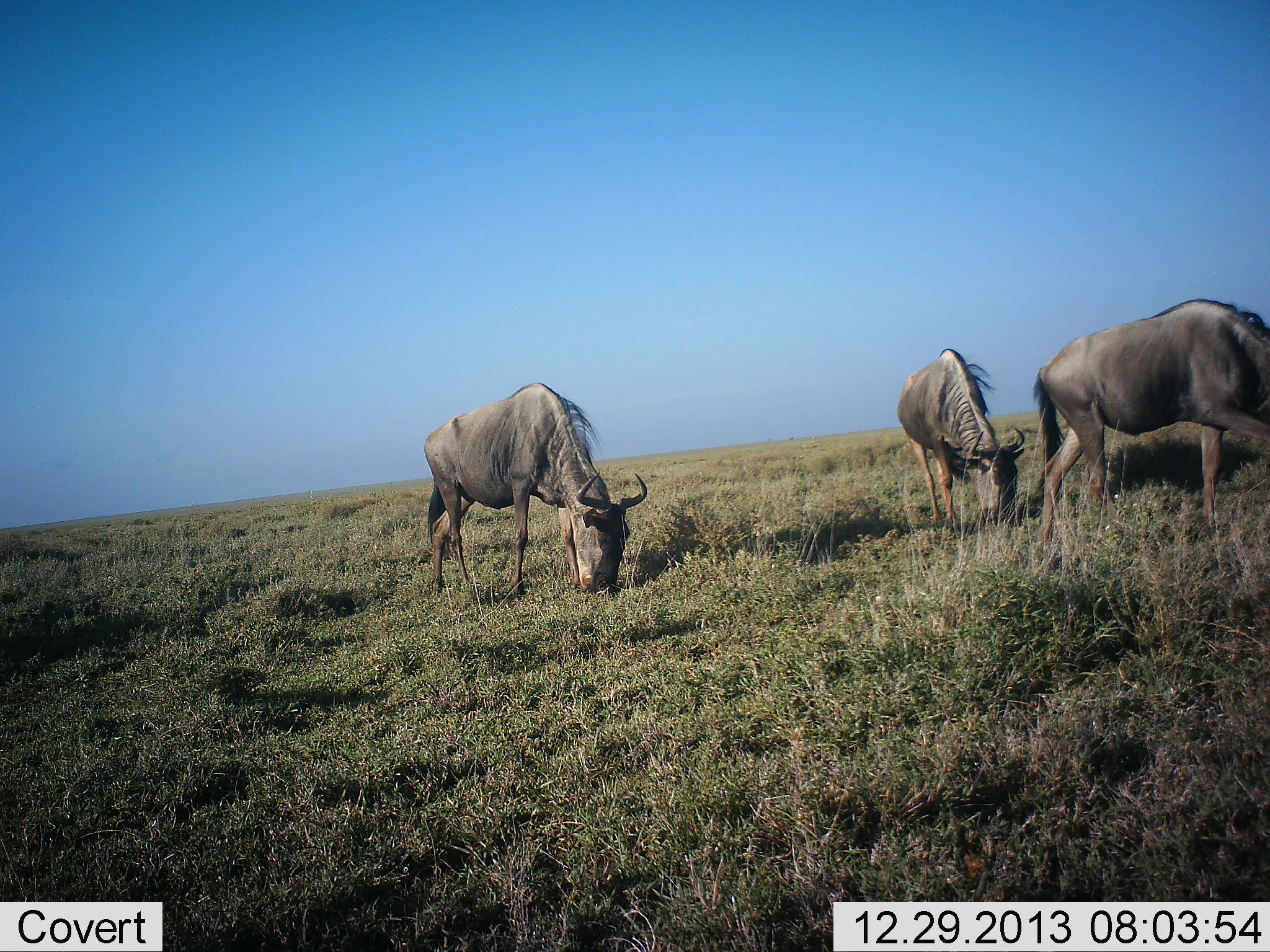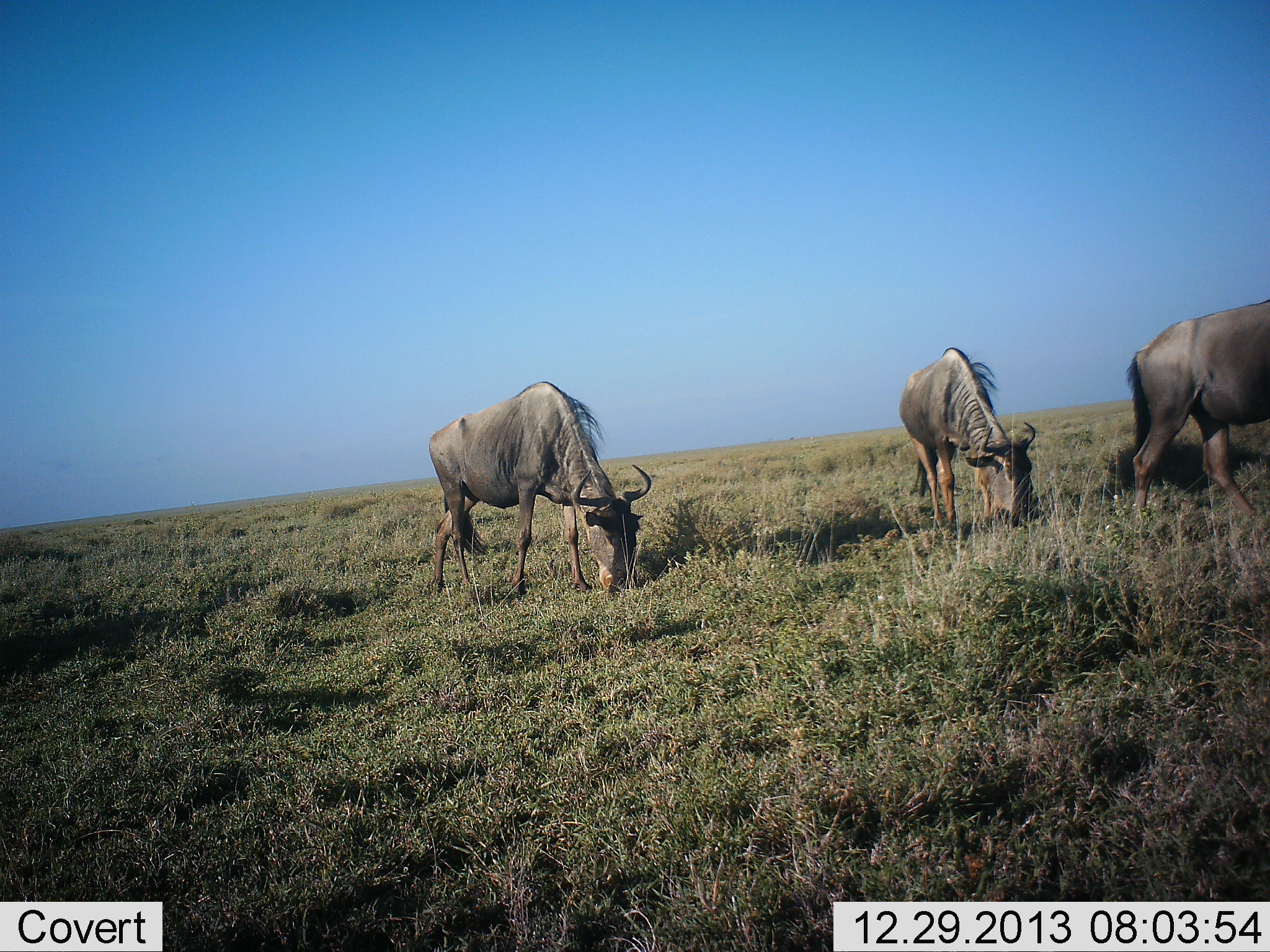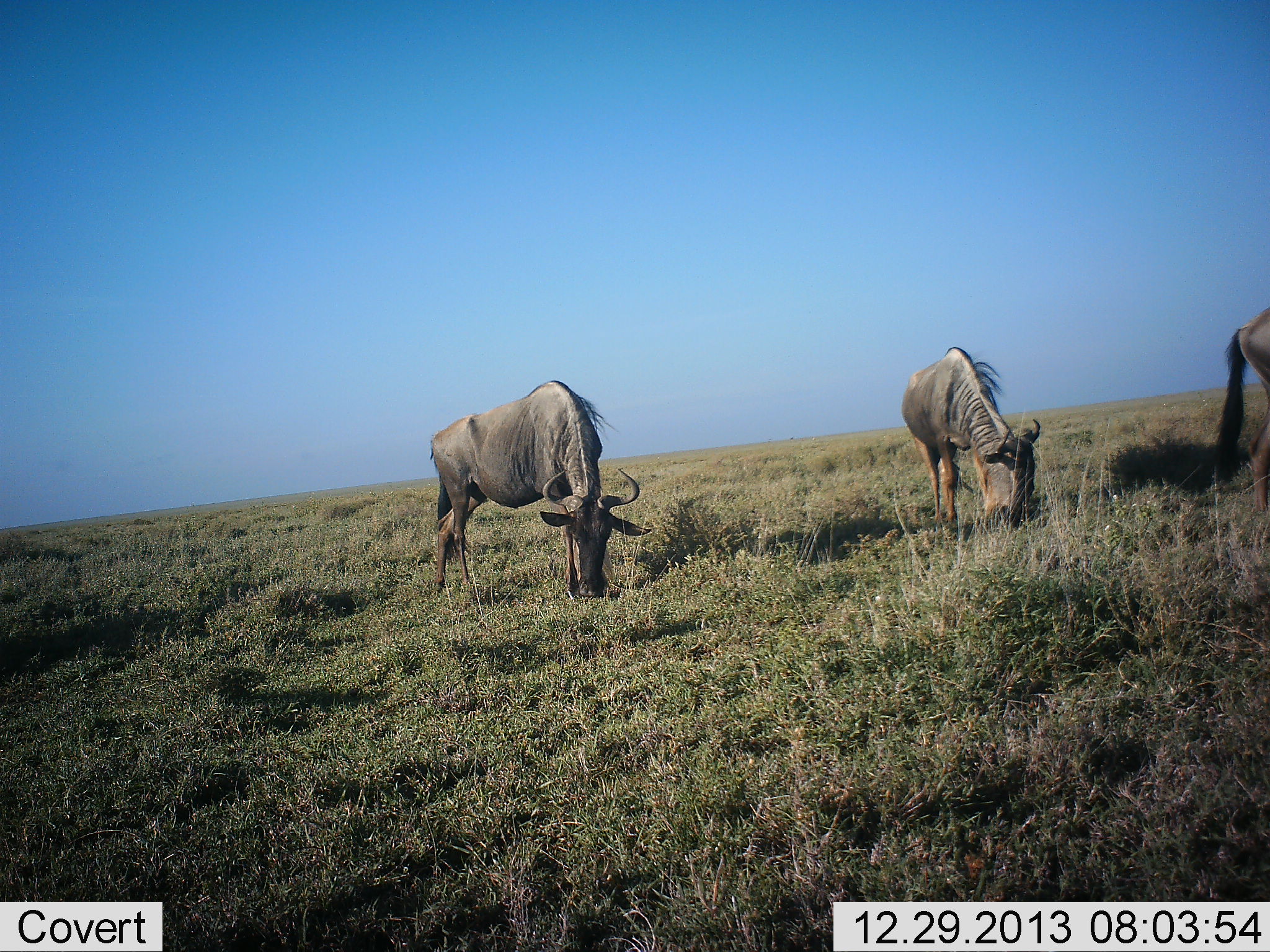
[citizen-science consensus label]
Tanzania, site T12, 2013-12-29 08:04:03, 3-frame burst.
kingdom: Animalia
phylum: Chordata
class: Mammalia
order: Artiodactyla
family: Bovidae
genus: Connochaetes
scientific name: Connochaetes taurinus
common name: blue wildebeest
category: wildebeest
Wildebeest (blue wildebeest) (Connochaetes taurinus), count 3. Behavior (volunteer vote fractions): standing 10%, resting 0%, moving 40%, interacting 0%. Young present (vote fraction): 0%. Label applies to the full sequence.